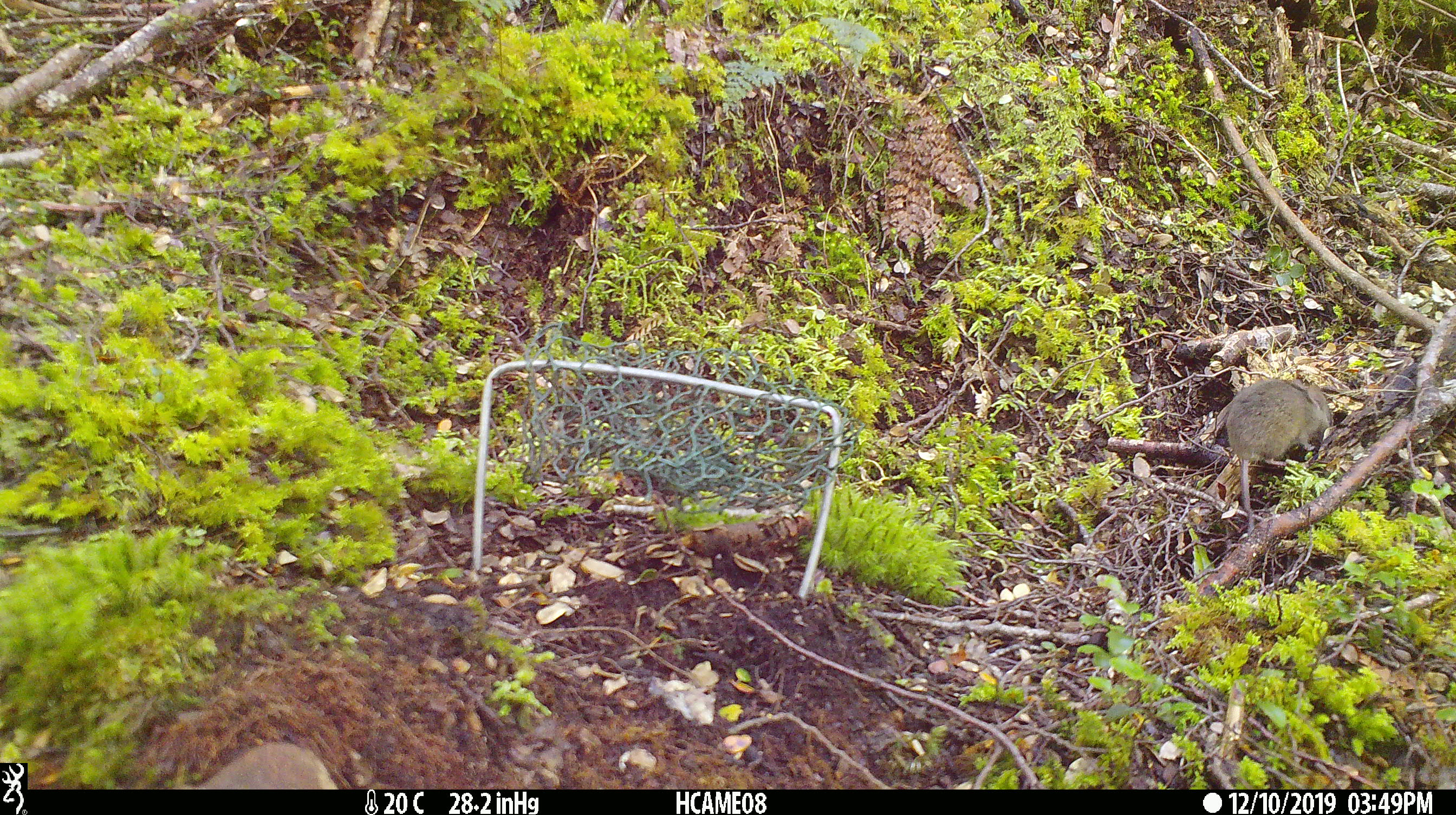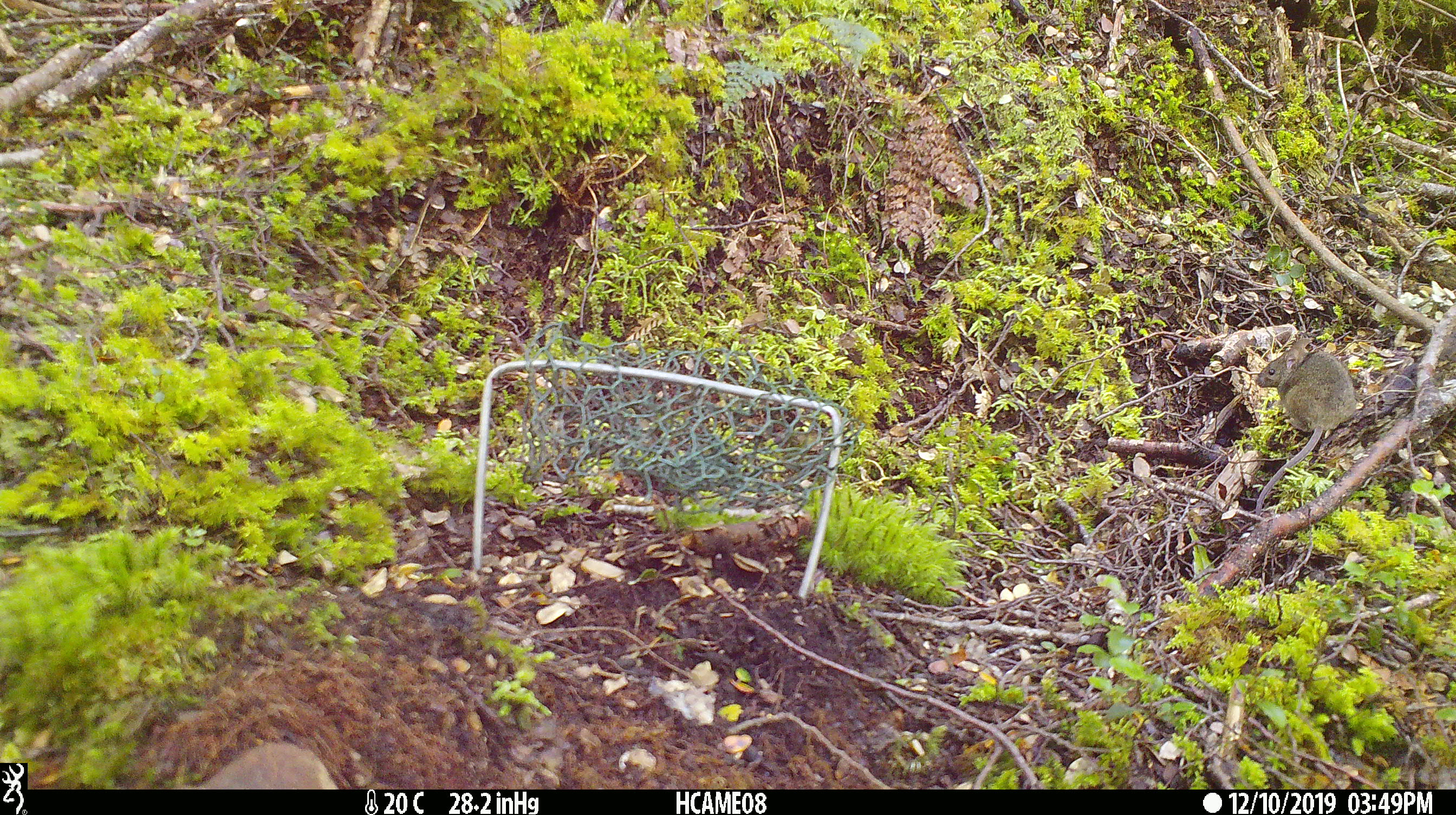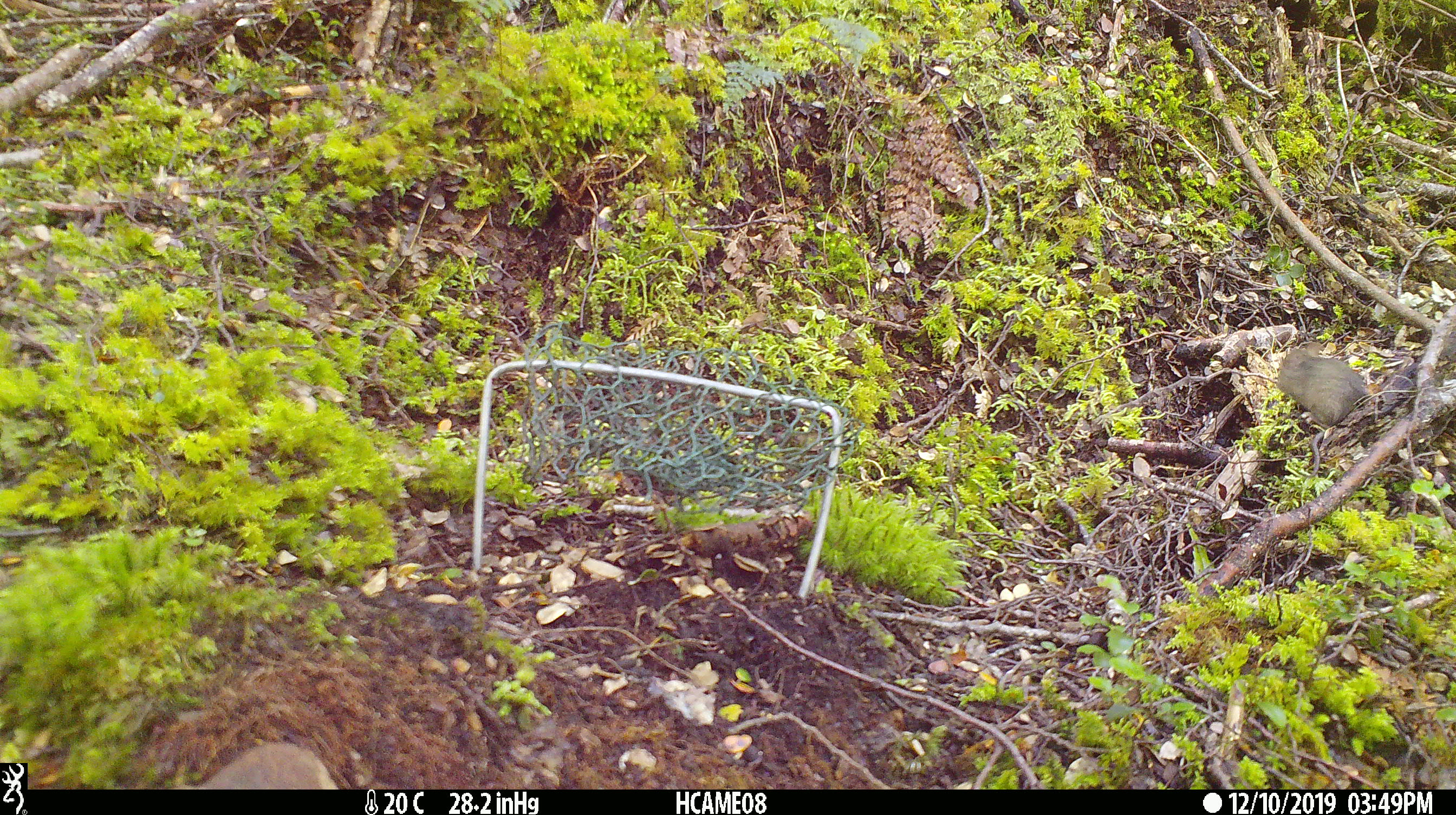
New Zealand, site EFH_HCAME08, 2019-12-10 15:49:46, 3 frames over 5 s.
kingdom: Animalia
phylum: Chordata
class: Mammalia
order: Rodentia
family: Muridae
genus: Mus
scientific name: Mus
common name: mouse